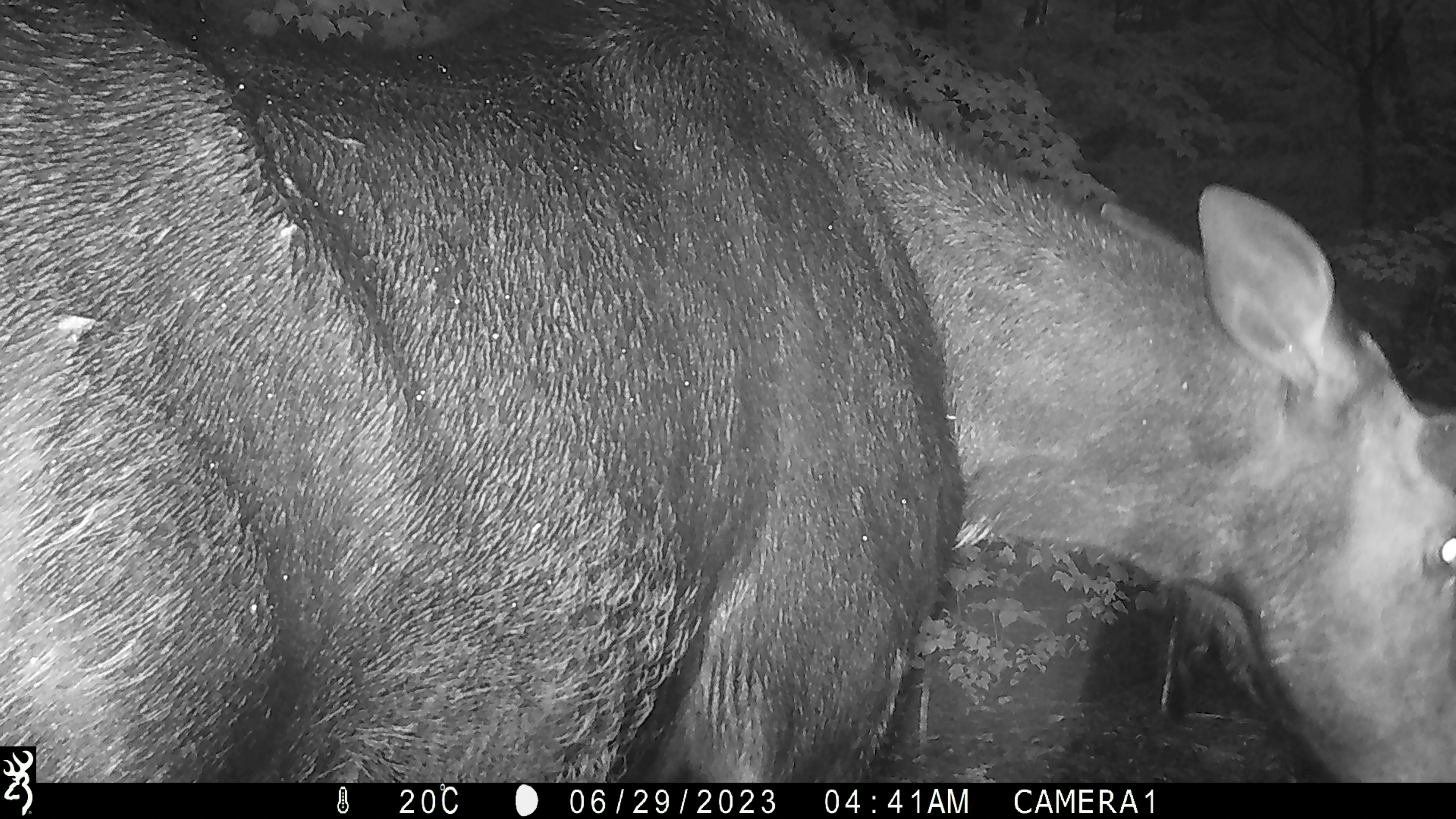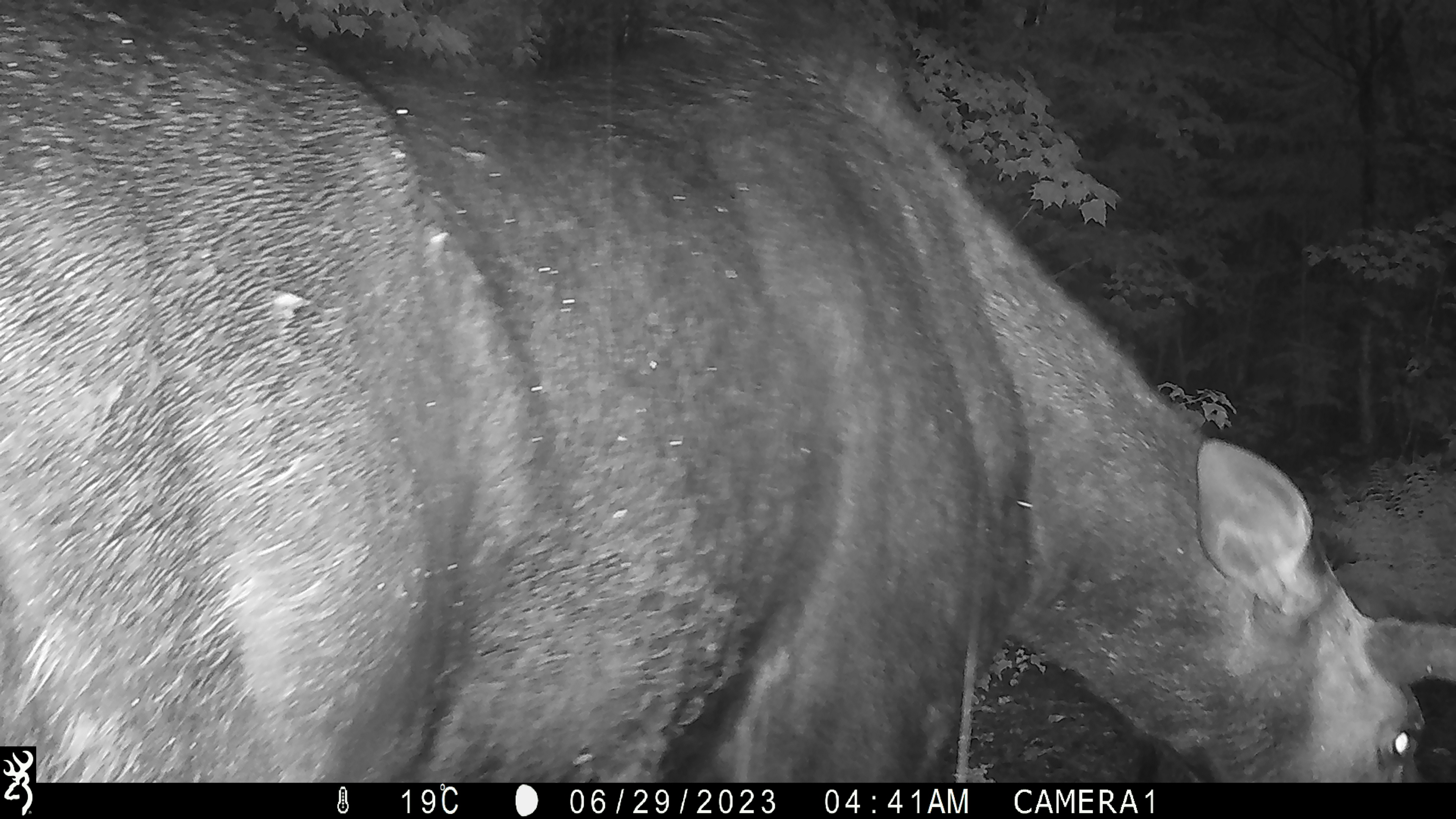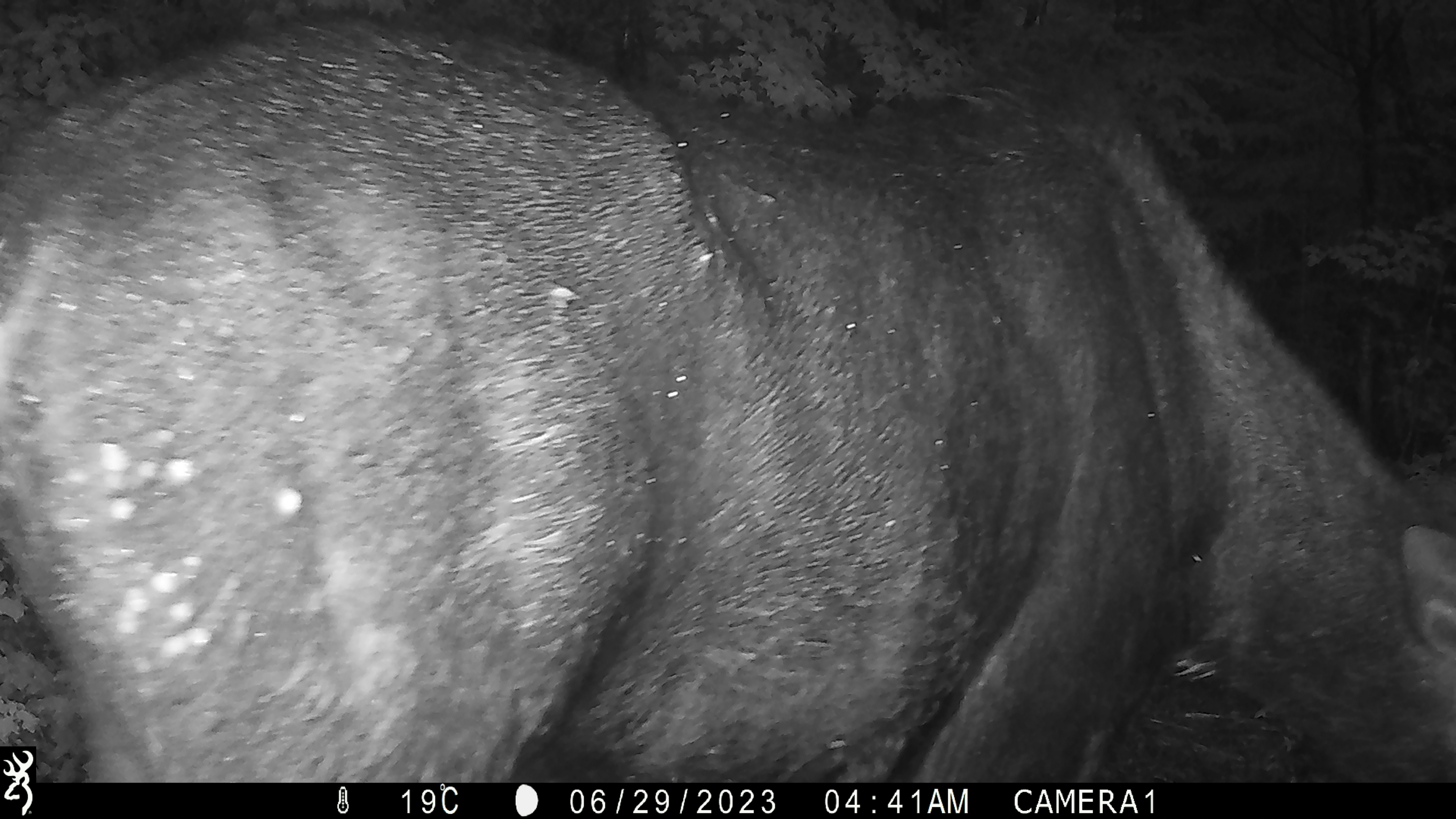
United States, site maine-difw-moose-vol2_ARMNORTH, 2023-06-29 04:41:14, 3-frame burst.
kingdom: Animalia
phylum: Chordata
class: Mammalia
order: Artiodactyla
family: Cervidae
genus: Alces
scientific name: Alces alces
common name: moose